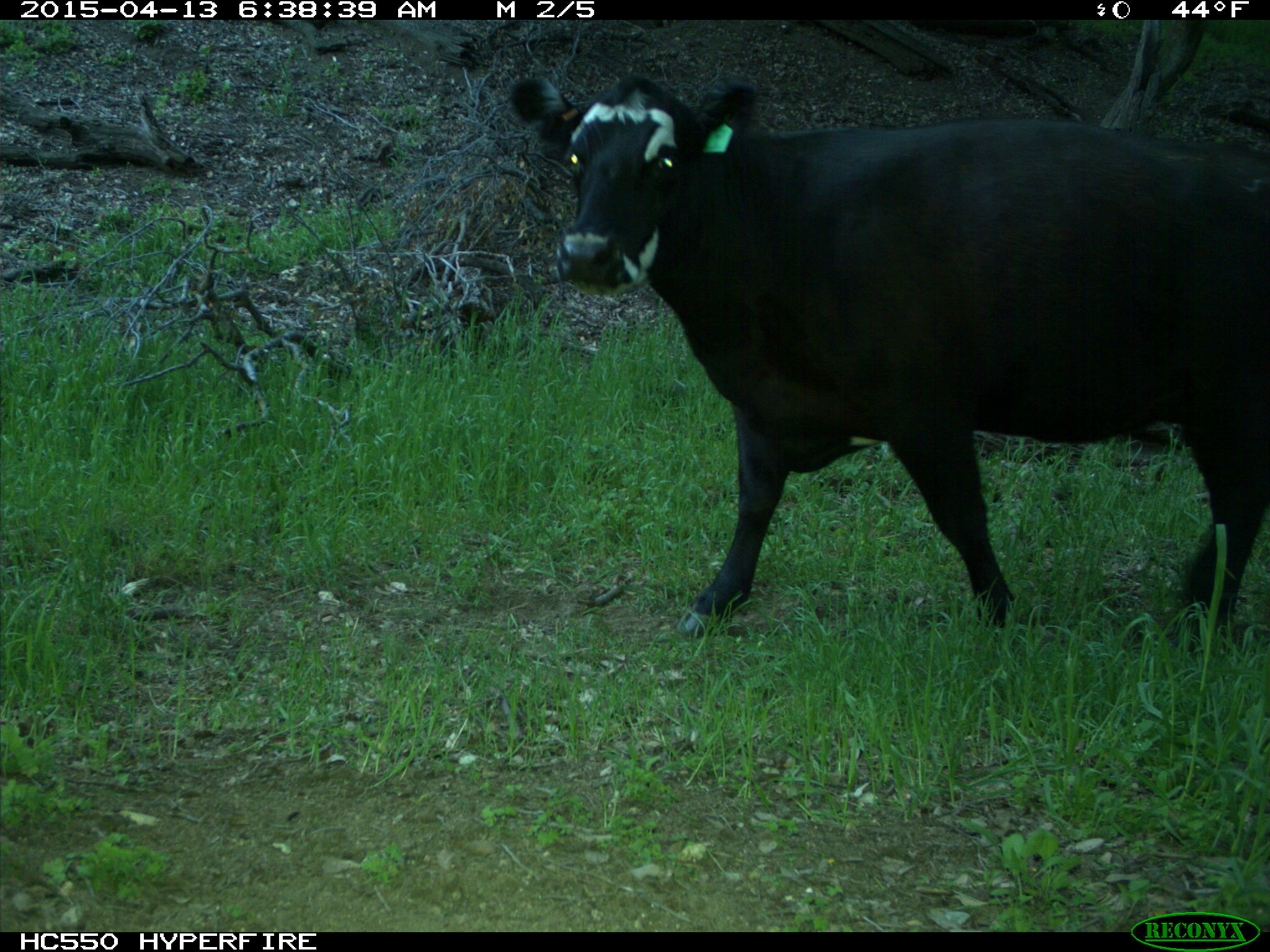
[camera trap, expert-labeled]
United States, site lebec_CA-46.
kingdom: Animalia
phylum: Chordata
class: Mammalia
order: Artiodactyla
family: Bovidae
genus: Bos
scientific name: Bos taurus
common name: domestic cow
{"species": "Bos taurus (domestic cow)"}